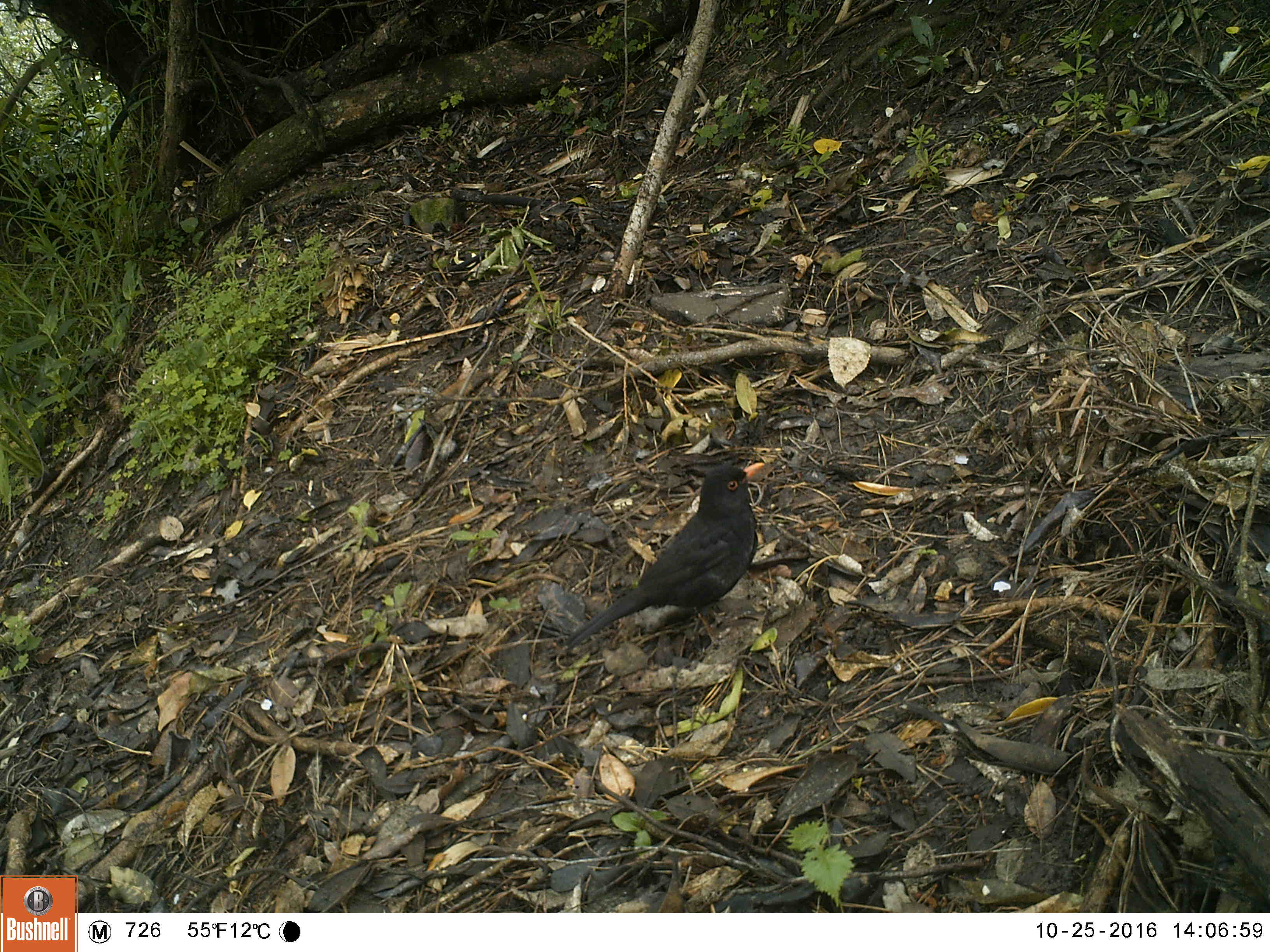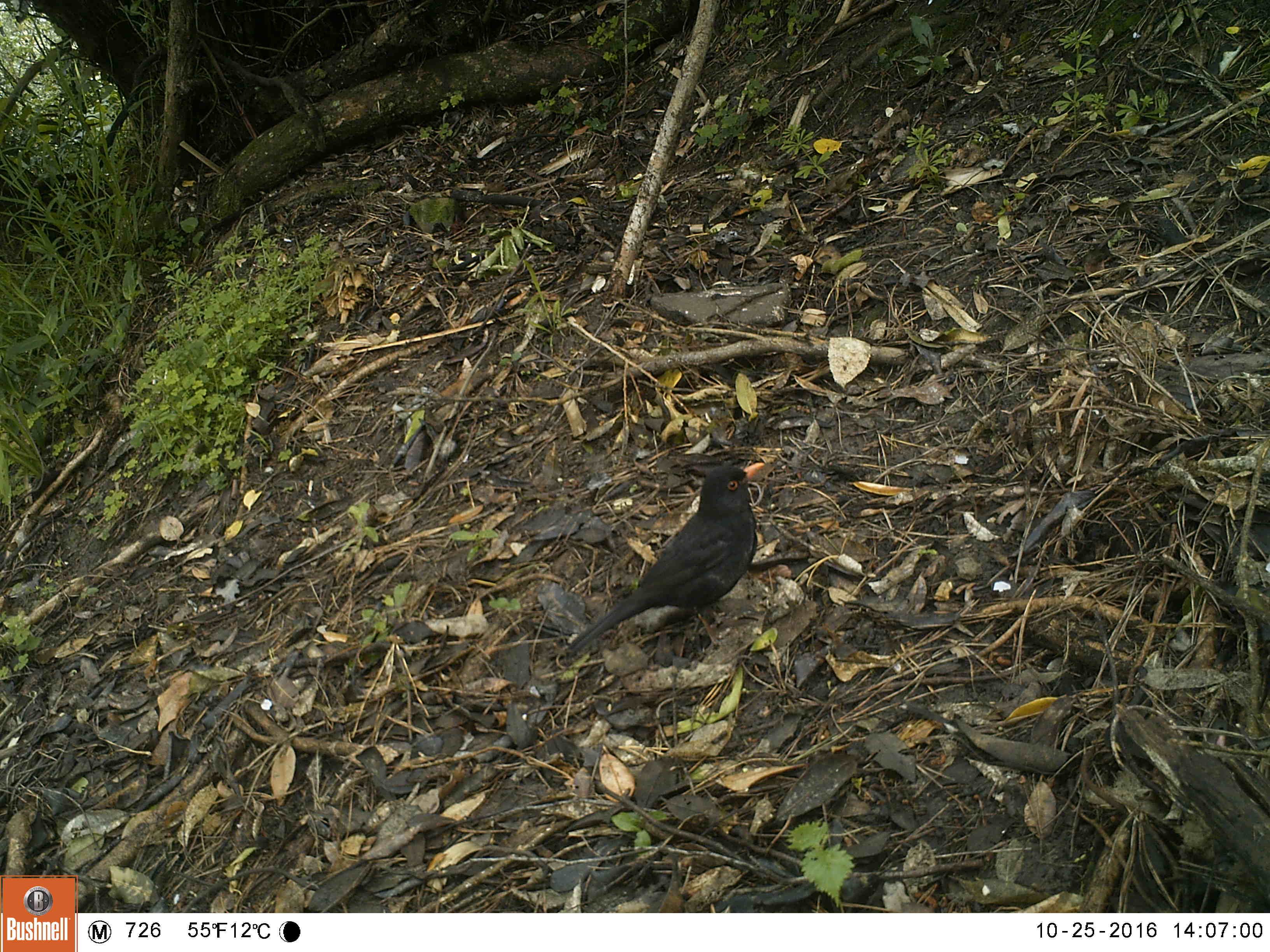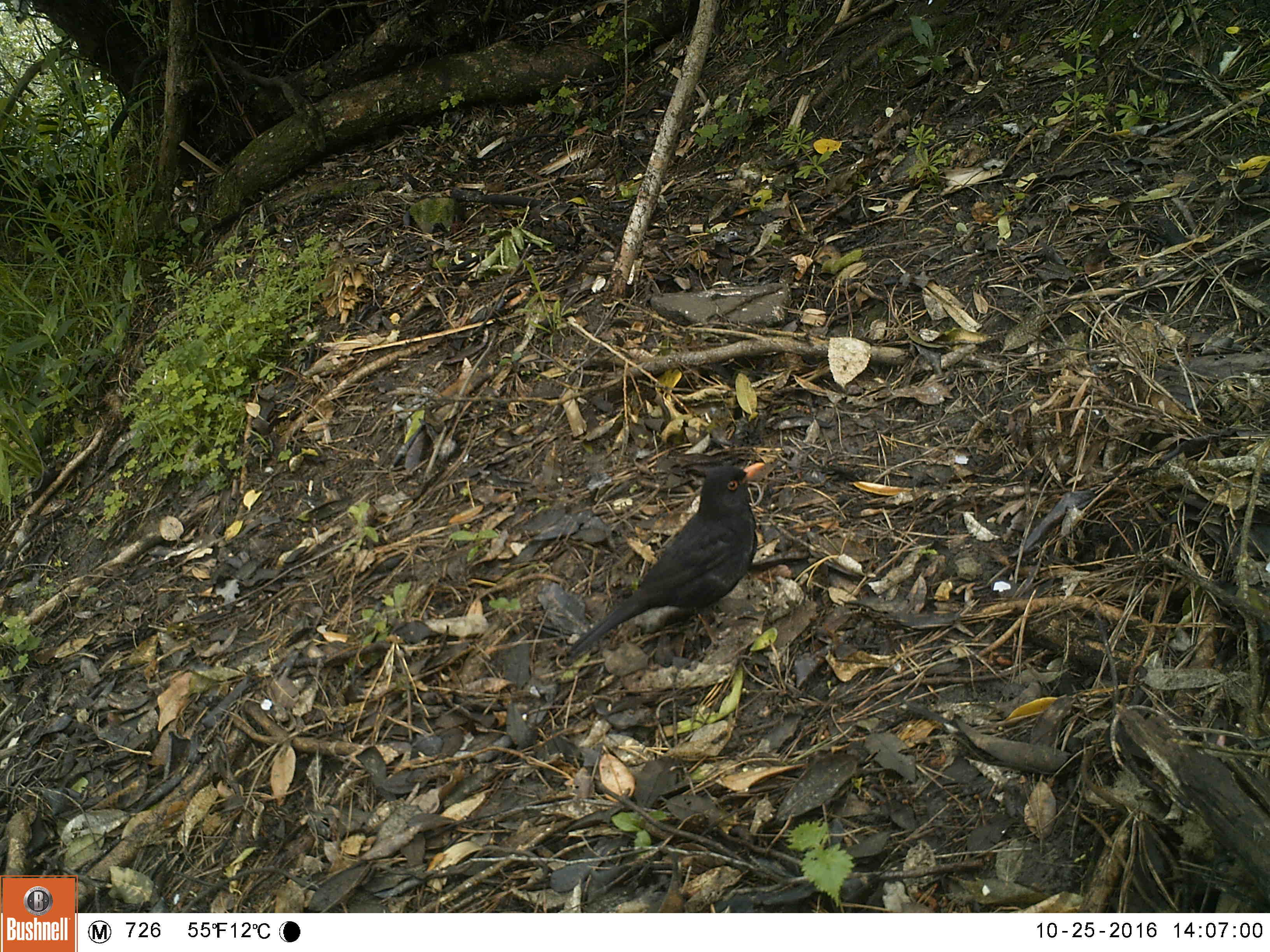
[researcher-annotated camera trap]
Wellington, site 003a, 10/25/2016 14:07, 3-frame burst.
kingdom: Animalia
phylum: Chordata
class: Aves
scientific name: Aves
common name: bird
Bird (Aves).